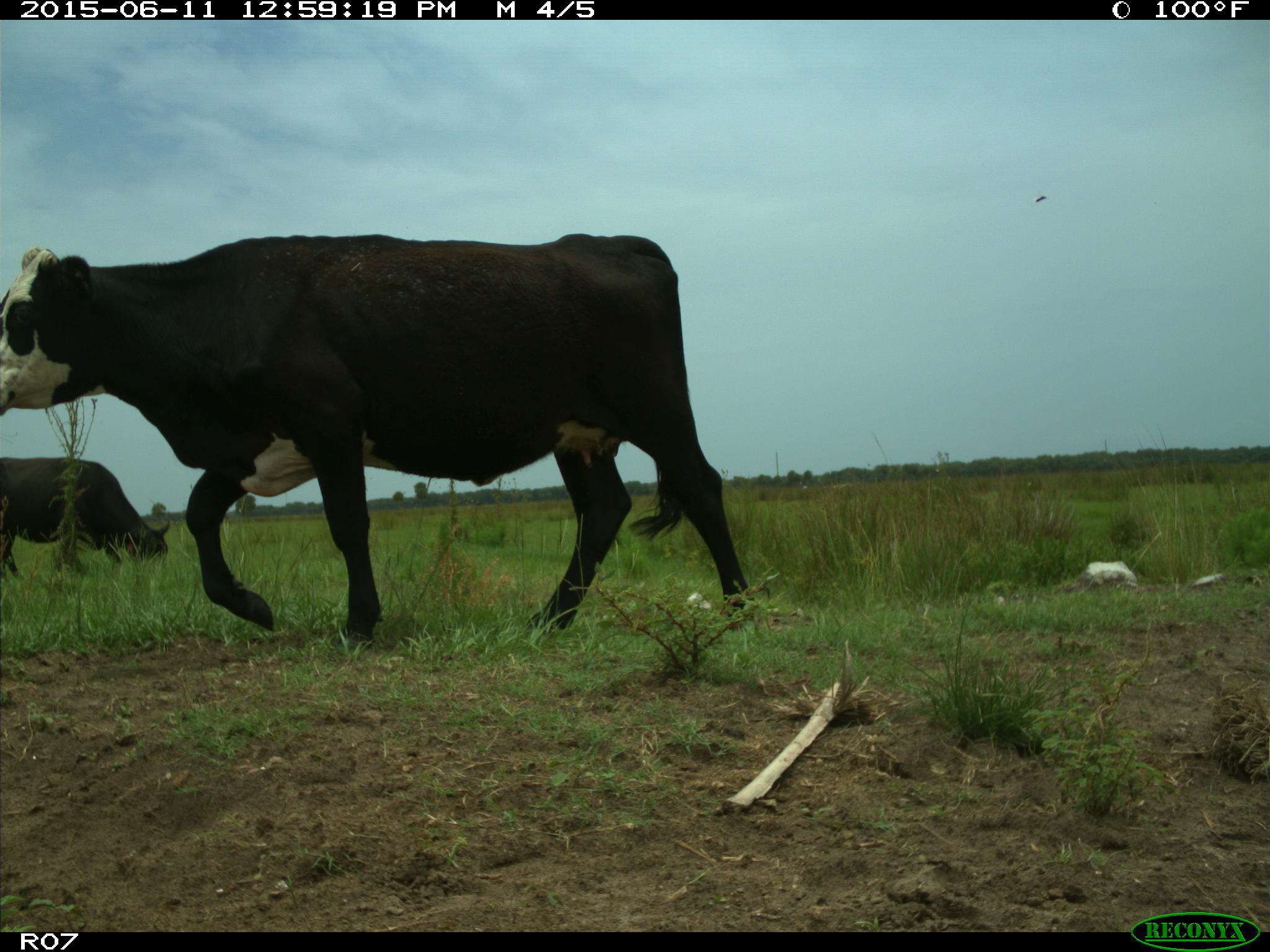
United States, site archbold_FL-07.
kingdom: Animalia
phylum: Chordata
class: Mammalia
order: Artiodactyla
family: Bovidae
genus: Bos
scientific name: Bos taurus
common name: domestic cow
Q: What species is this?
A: Bos taurus (domestic cow).